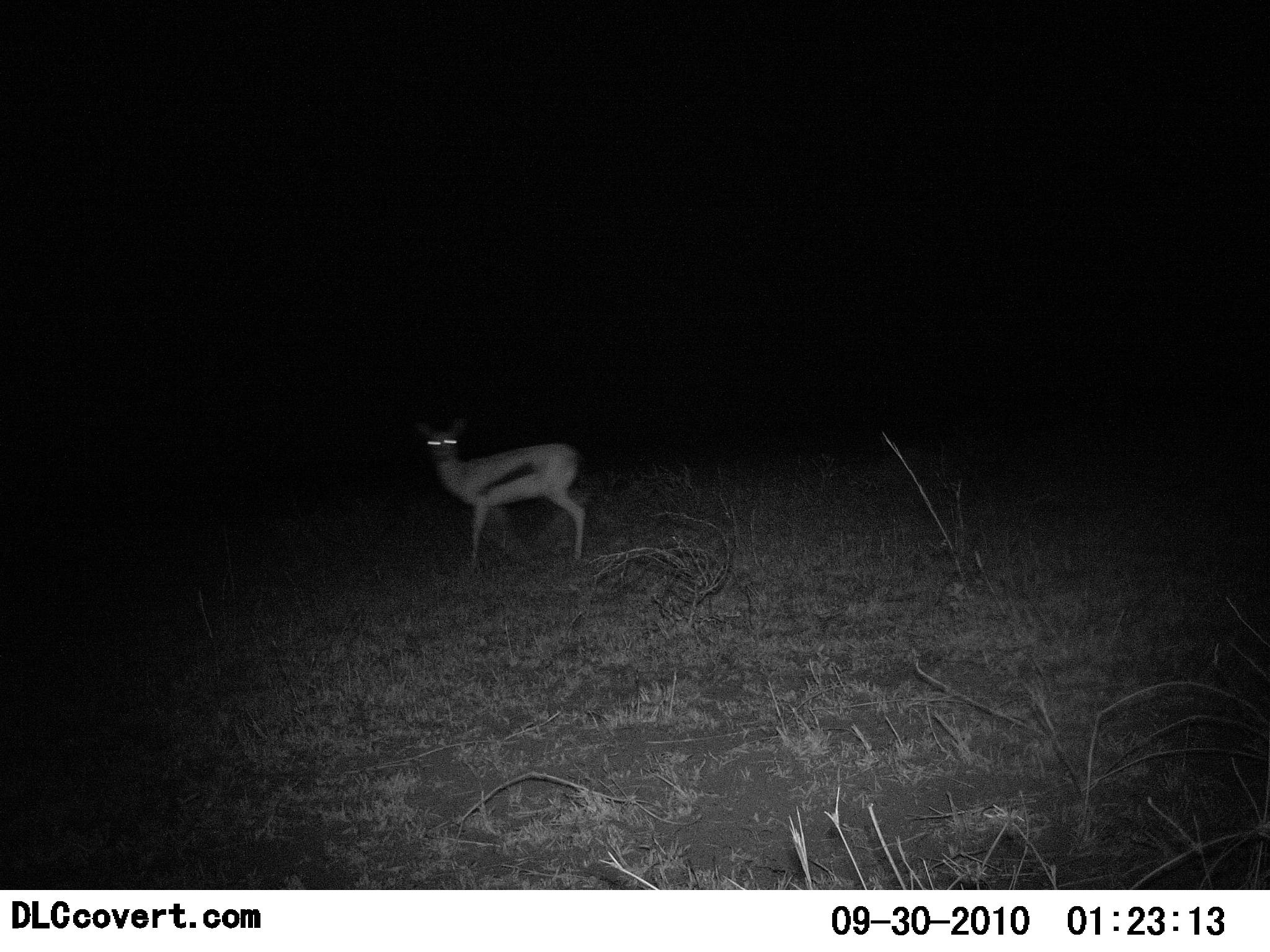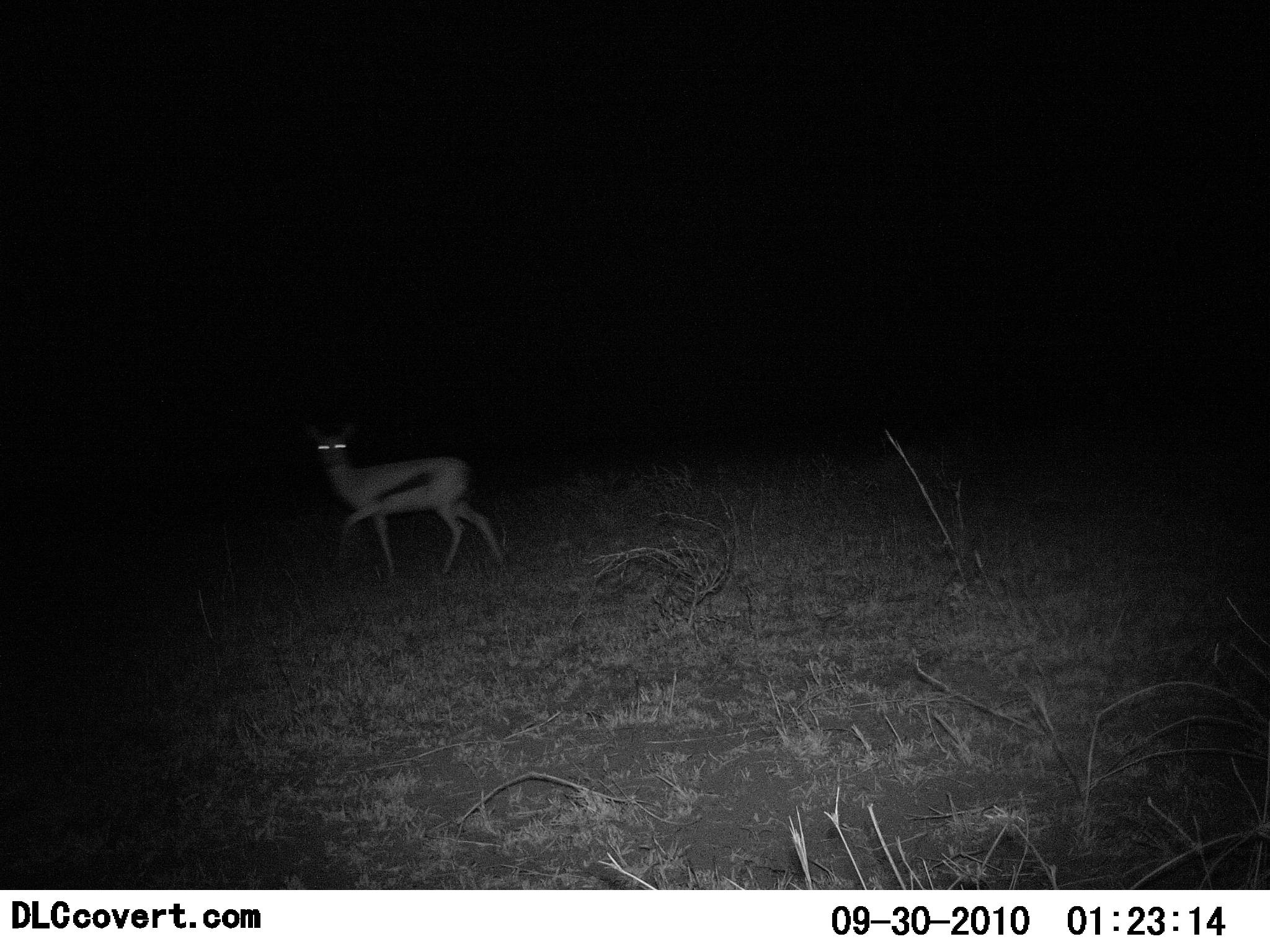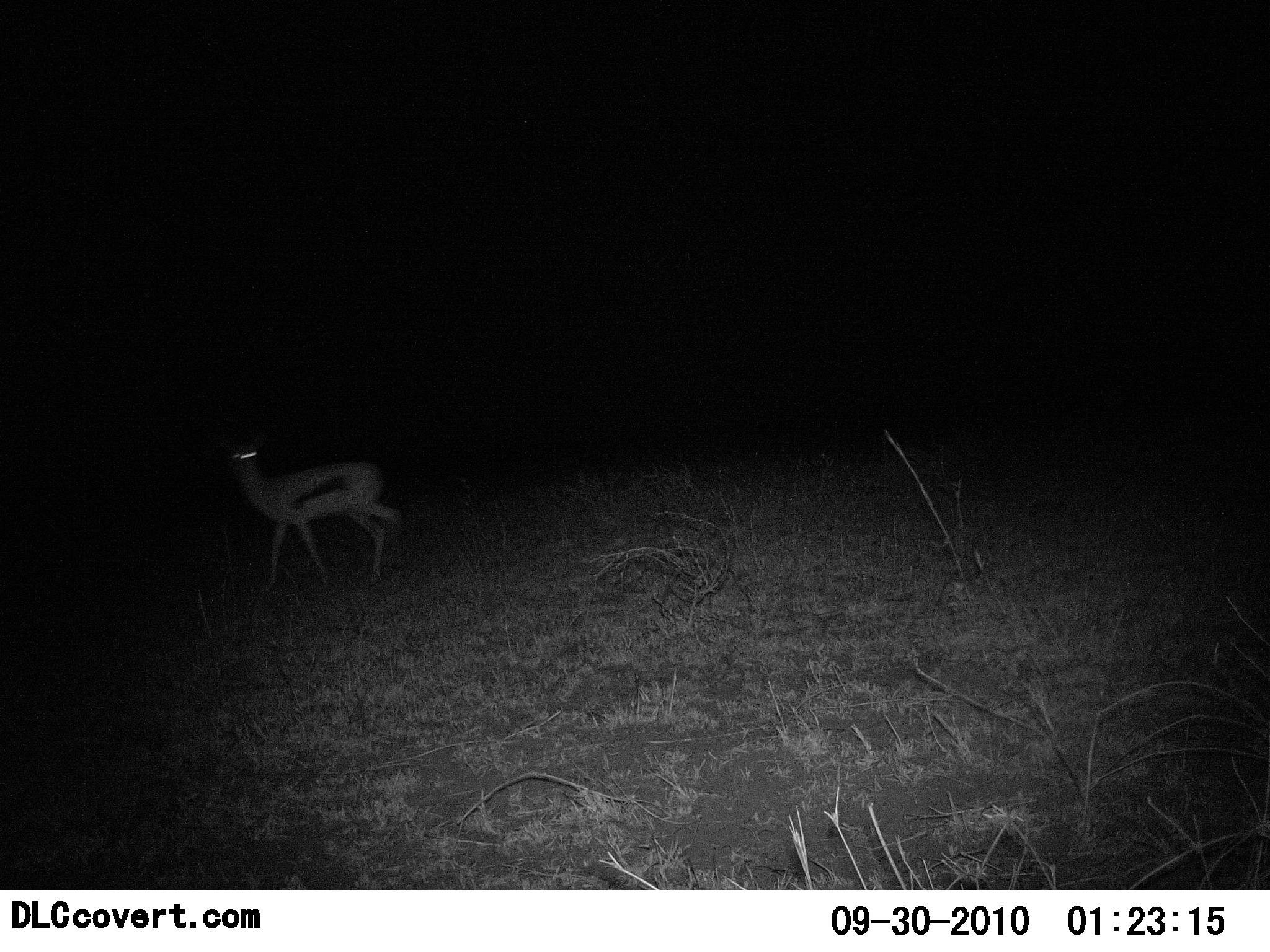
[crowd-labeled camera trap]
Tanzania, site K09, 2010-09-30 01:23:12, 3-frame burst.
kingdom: Animalia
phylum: Chordata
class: Mammalia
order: Artiodactyla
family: Bovidae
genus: Eudorcas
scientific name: Eudorcas thomsonii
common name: thomson's gazelle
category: gazellethomsons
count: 1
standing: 14%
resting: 0%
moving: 86%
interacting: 0%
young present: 0%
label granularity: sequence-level